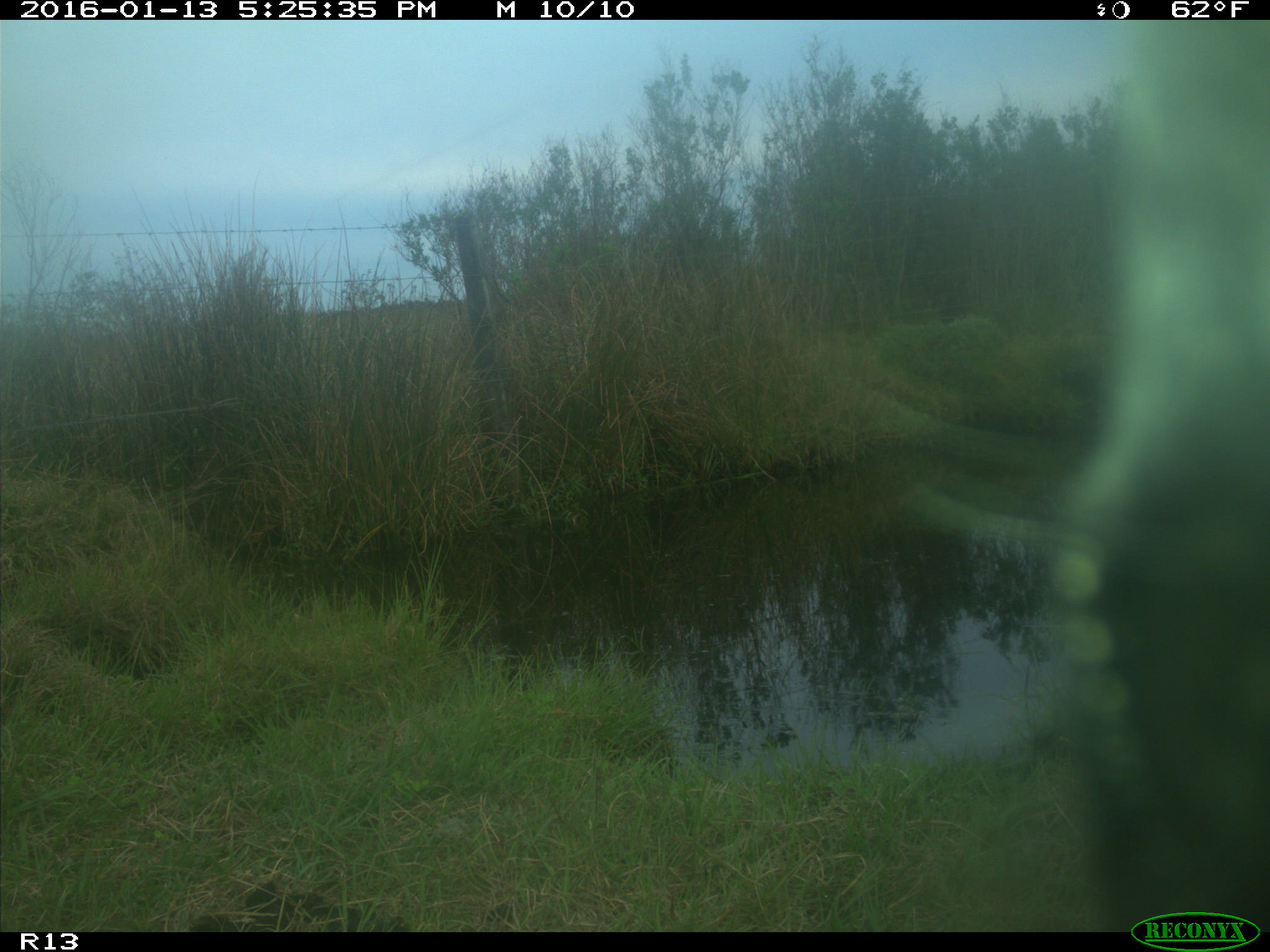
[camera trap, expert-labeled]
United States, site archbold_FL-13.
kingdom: Animalia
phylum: Chordata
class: Mammalia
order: Artiodactyla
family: Bovidae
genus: Bos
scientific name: Bos taurus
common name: domestic cow